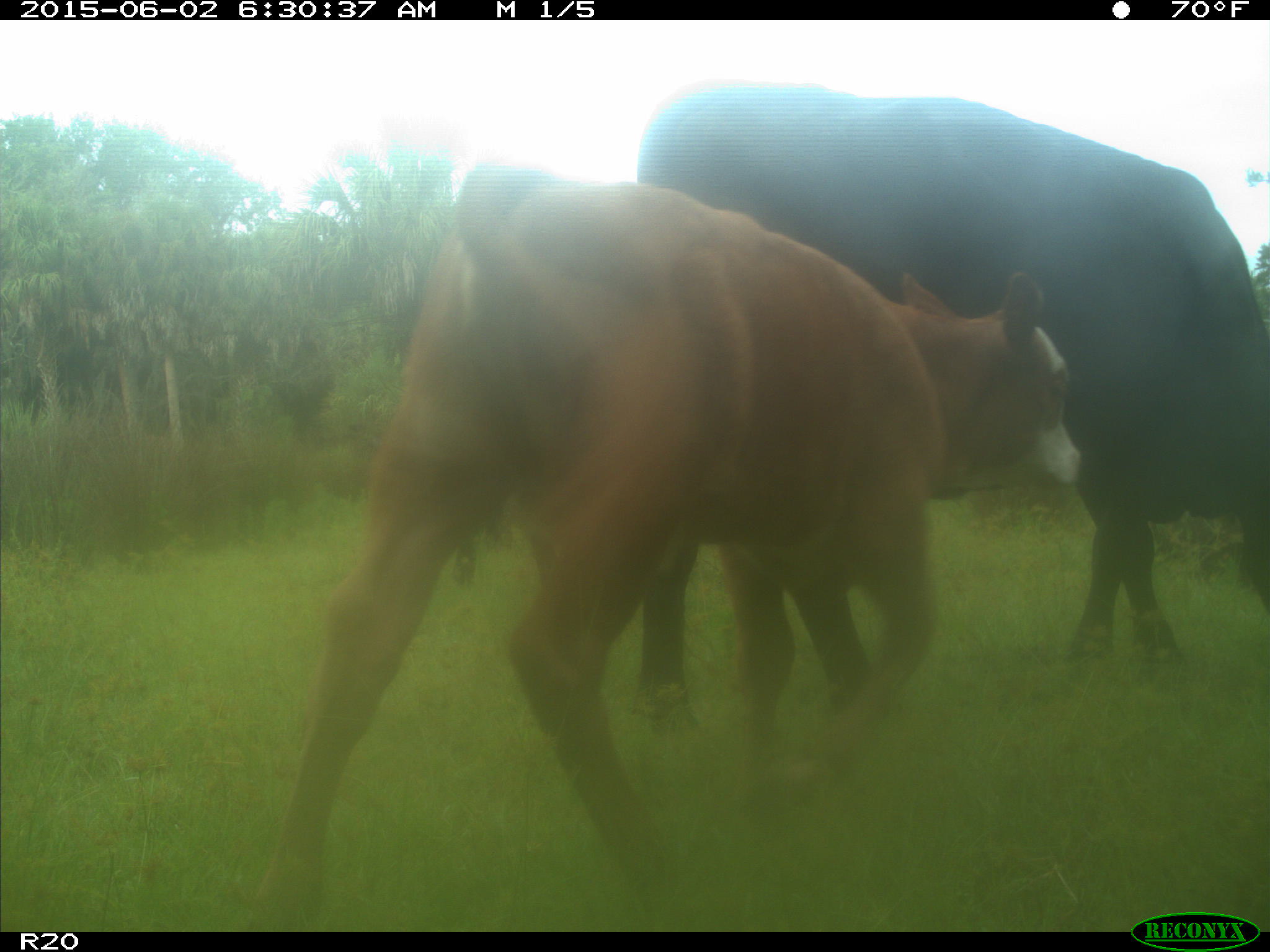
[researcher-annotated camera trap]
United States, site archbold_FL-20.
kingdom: Animalia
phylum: Chordata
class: Mammalia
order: Artiodactyla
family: Bovidae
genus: Bos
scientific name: Bos taurus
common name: domestic cow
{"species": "Bos taurus (domestic cow)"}